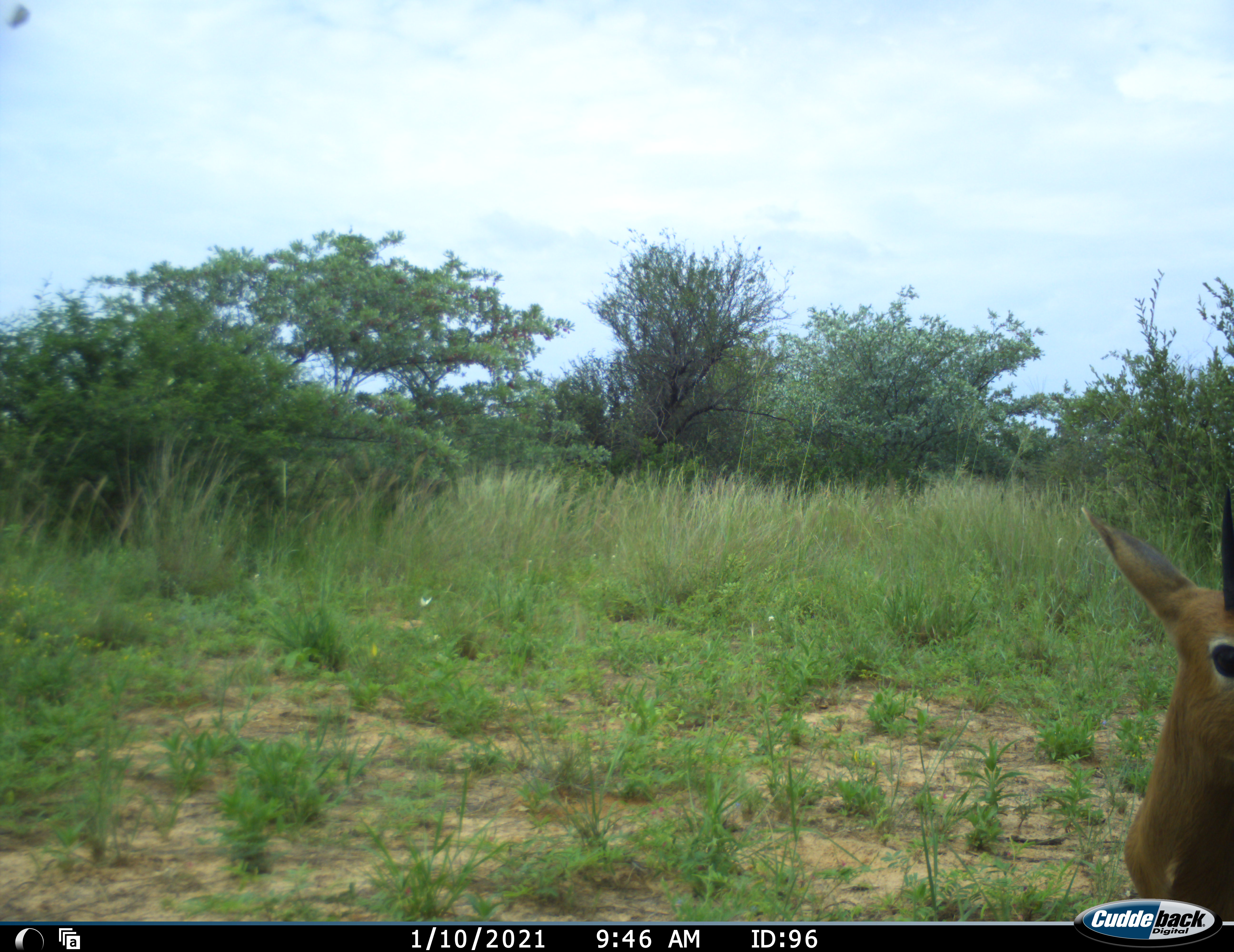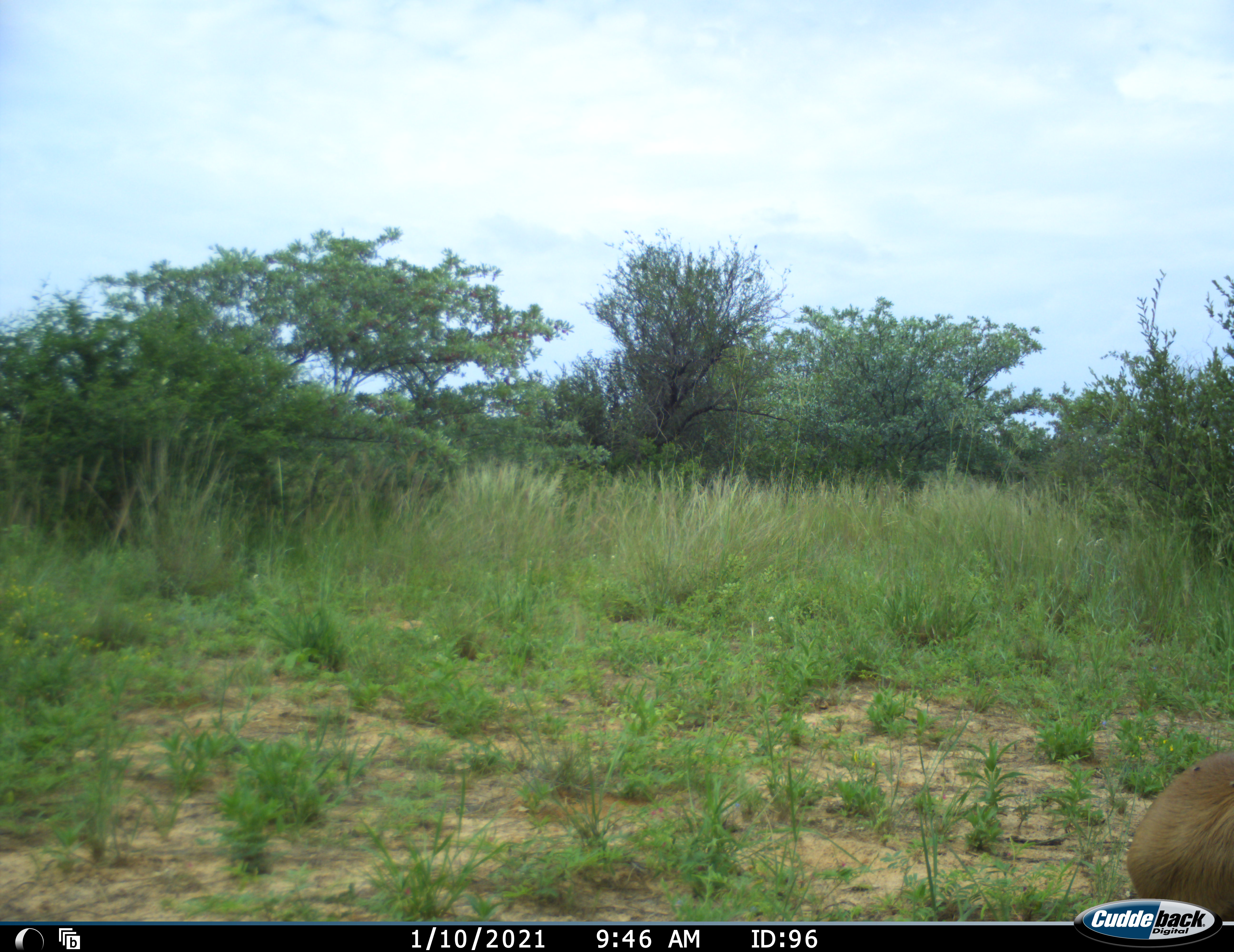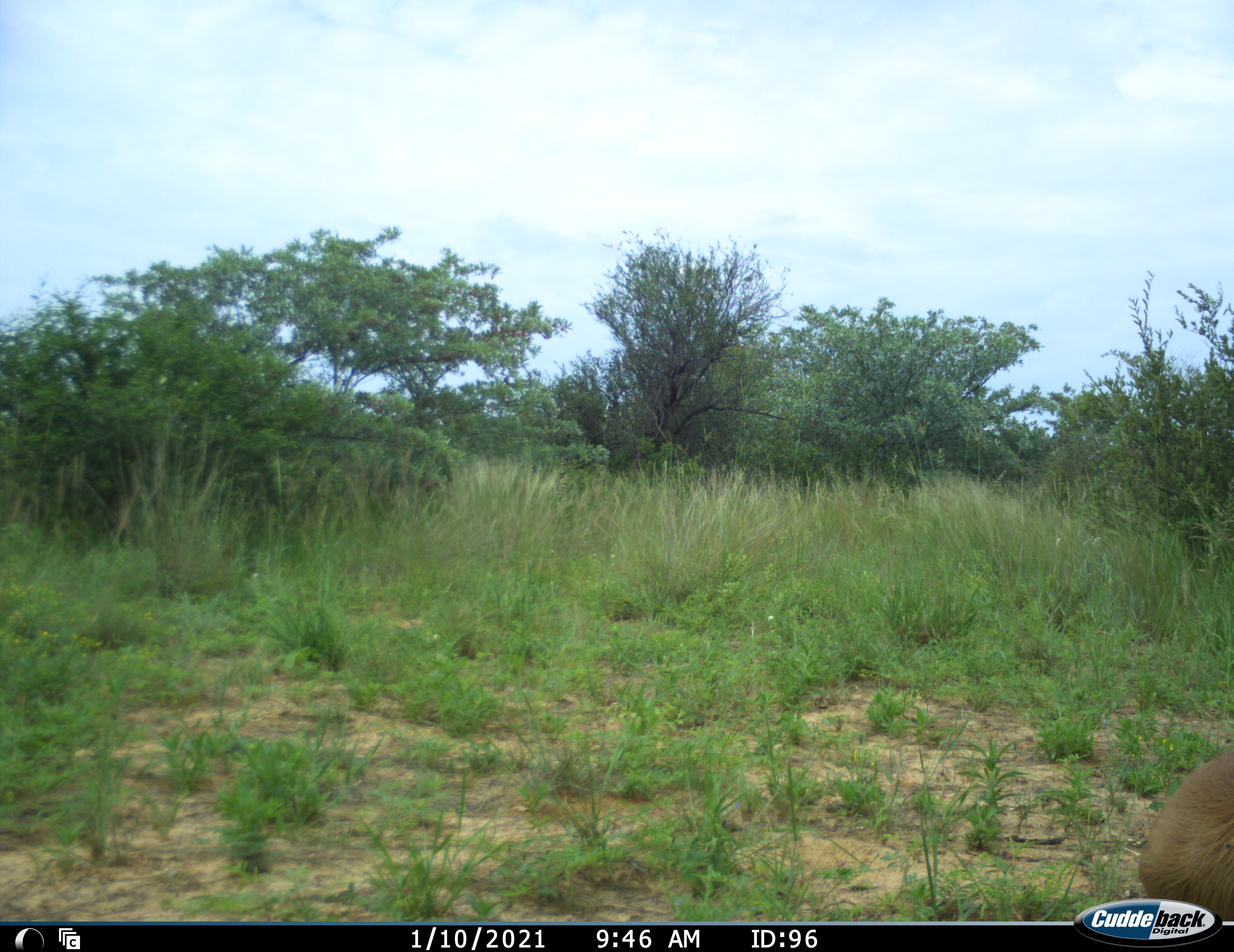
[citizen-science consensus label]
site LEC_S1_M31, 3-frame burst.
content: unidentified animal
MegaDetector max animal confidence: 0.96